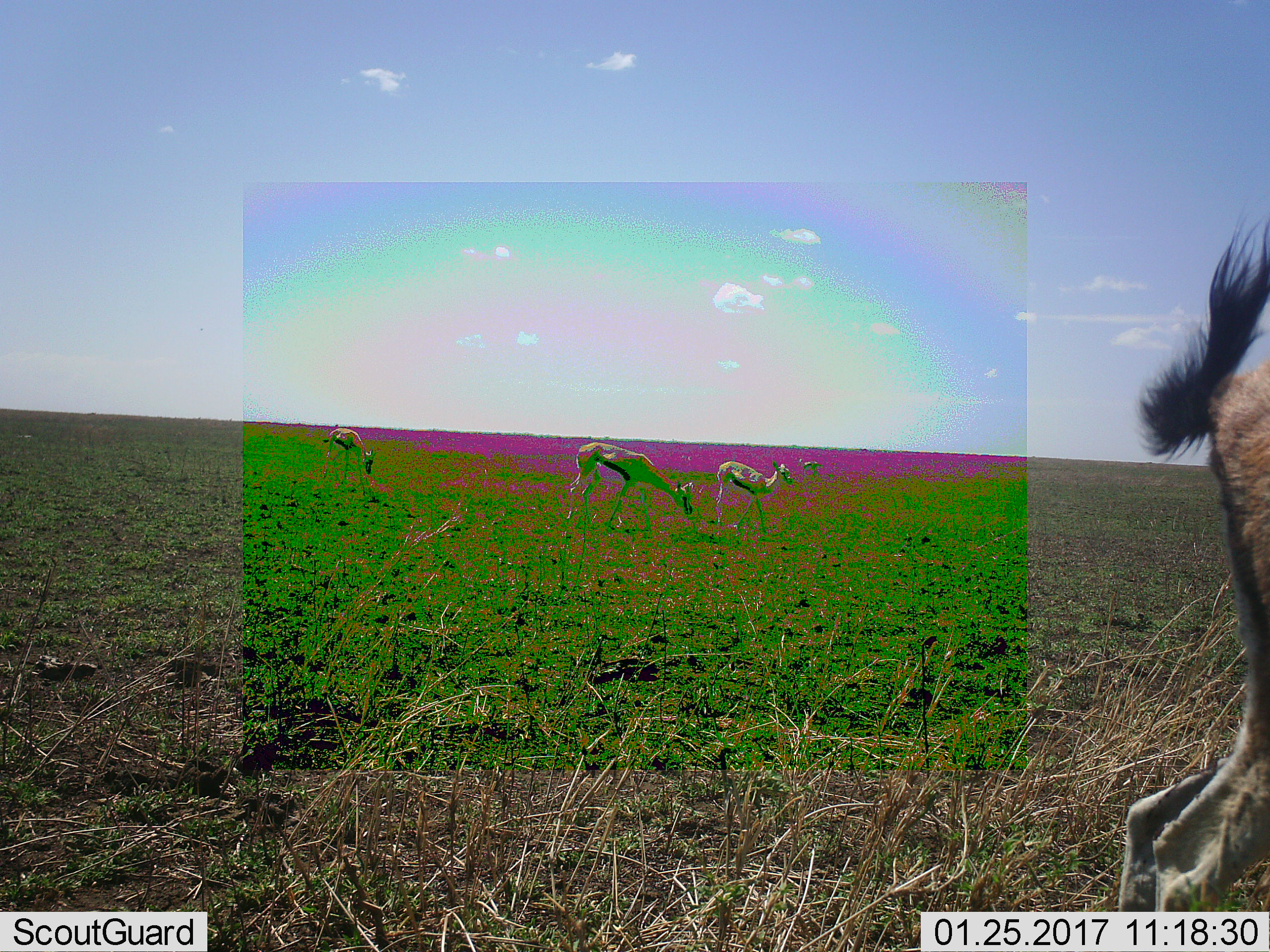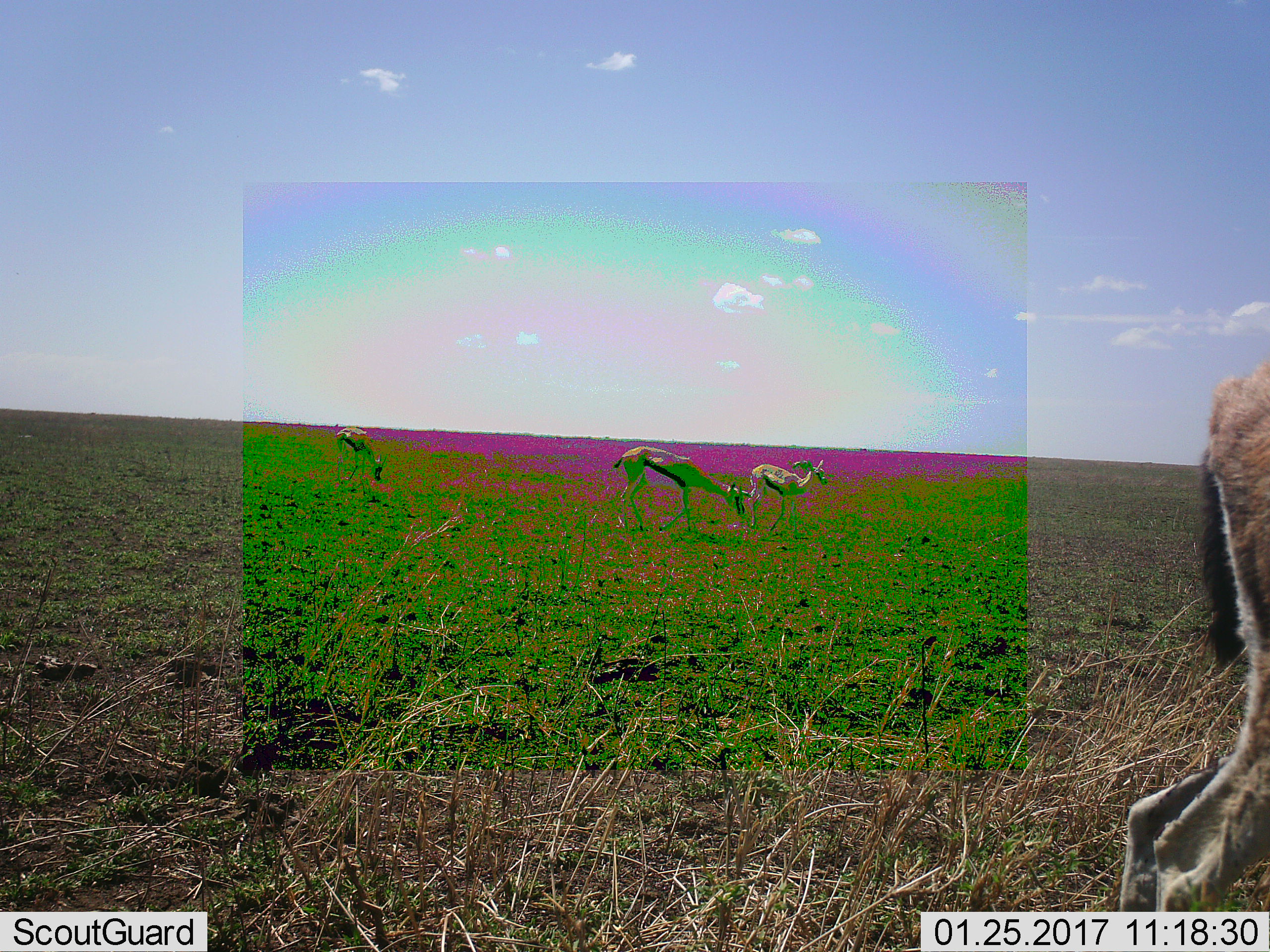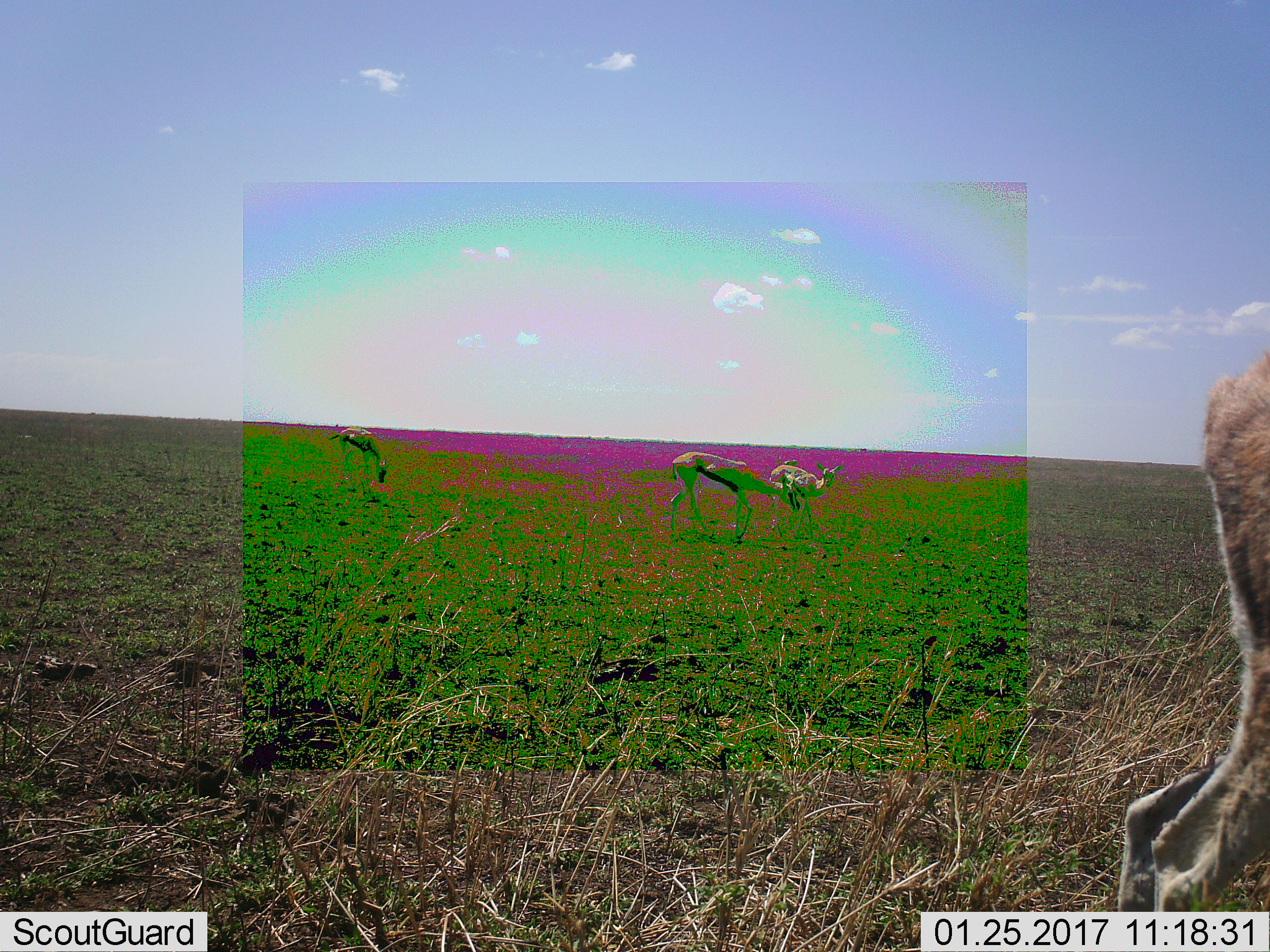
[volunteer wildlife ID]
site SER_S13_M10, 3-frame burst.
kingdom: Animalia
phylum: Chordata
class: Mammalia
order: Artiodactyla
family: Bovidae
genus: Eudorcas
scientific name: Eudorcas thomsonii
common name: thomson's gazelle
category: gazellethomsons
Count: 5.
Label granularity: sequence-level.